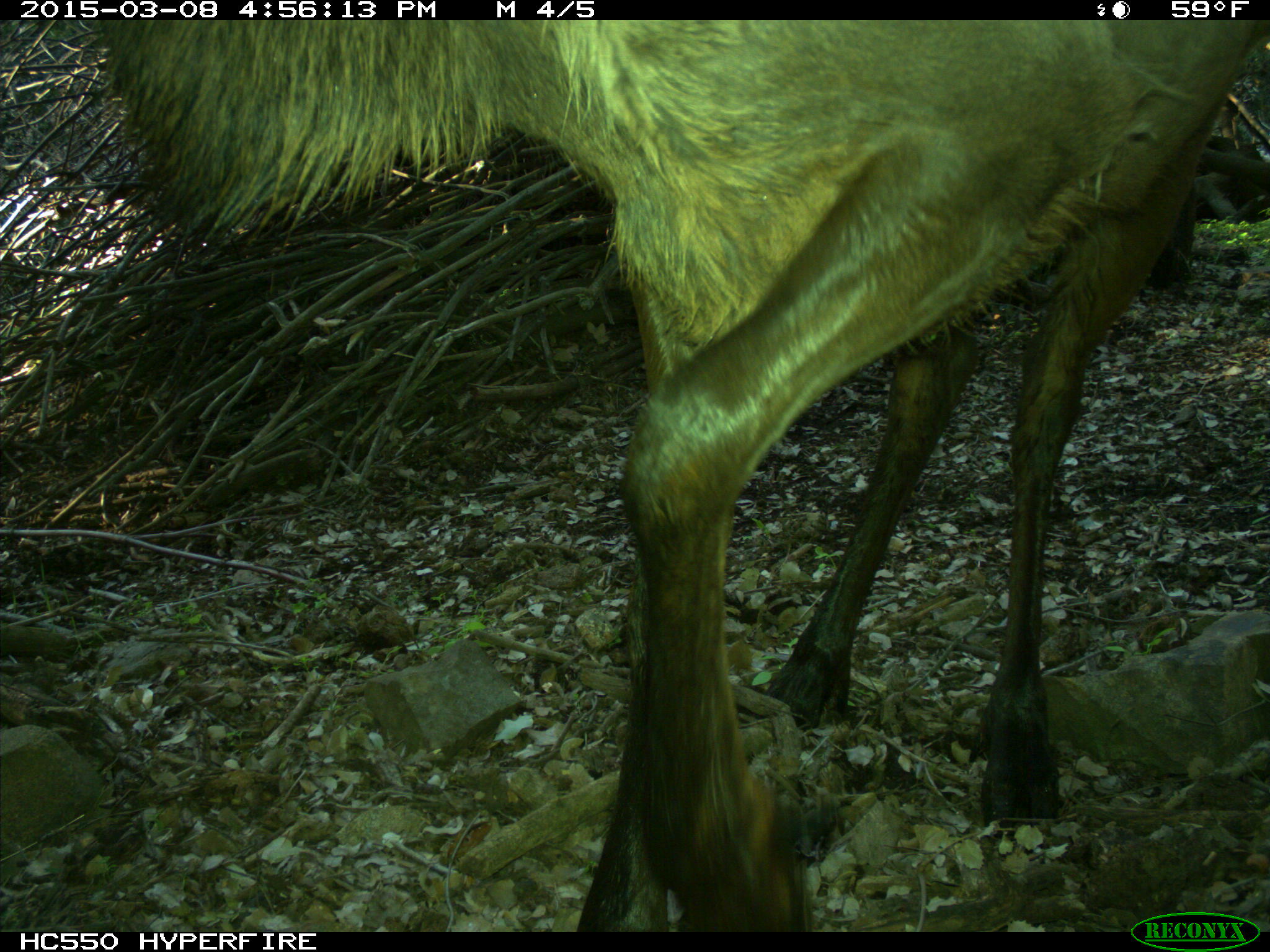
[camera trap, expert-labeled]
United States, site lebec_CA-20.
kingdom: Animalia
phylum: Chordata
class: Mammalia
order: Artiodactyla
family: Cervidae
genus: Cervus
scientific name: Cervus canadensis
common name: elk